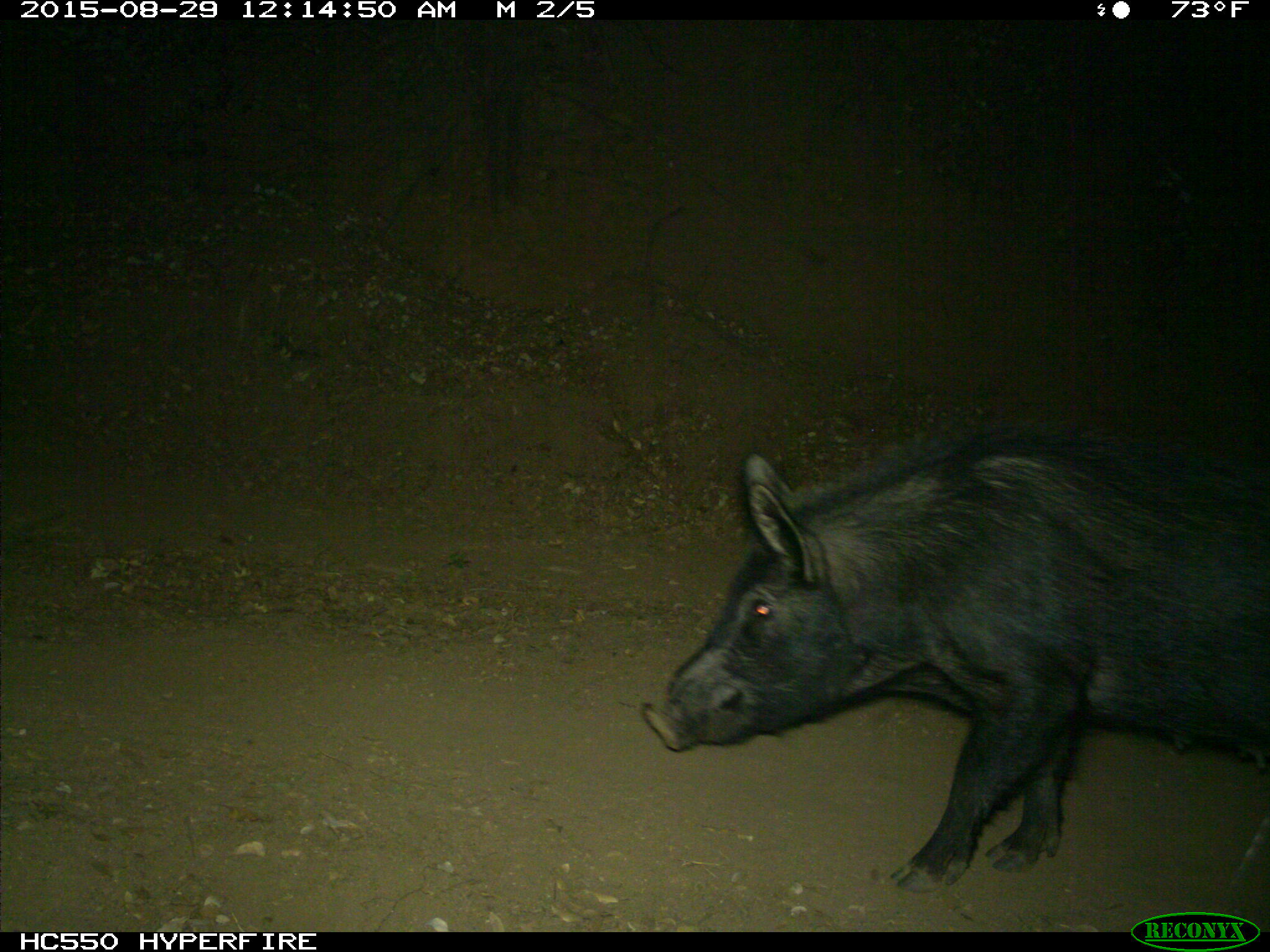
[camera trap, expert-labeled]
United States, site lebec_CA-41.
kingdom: Animalia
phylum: Chordata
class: Mammalia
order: Artiodactyla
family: Suidae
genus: Sus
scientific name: Sus scrofa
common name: wild boar